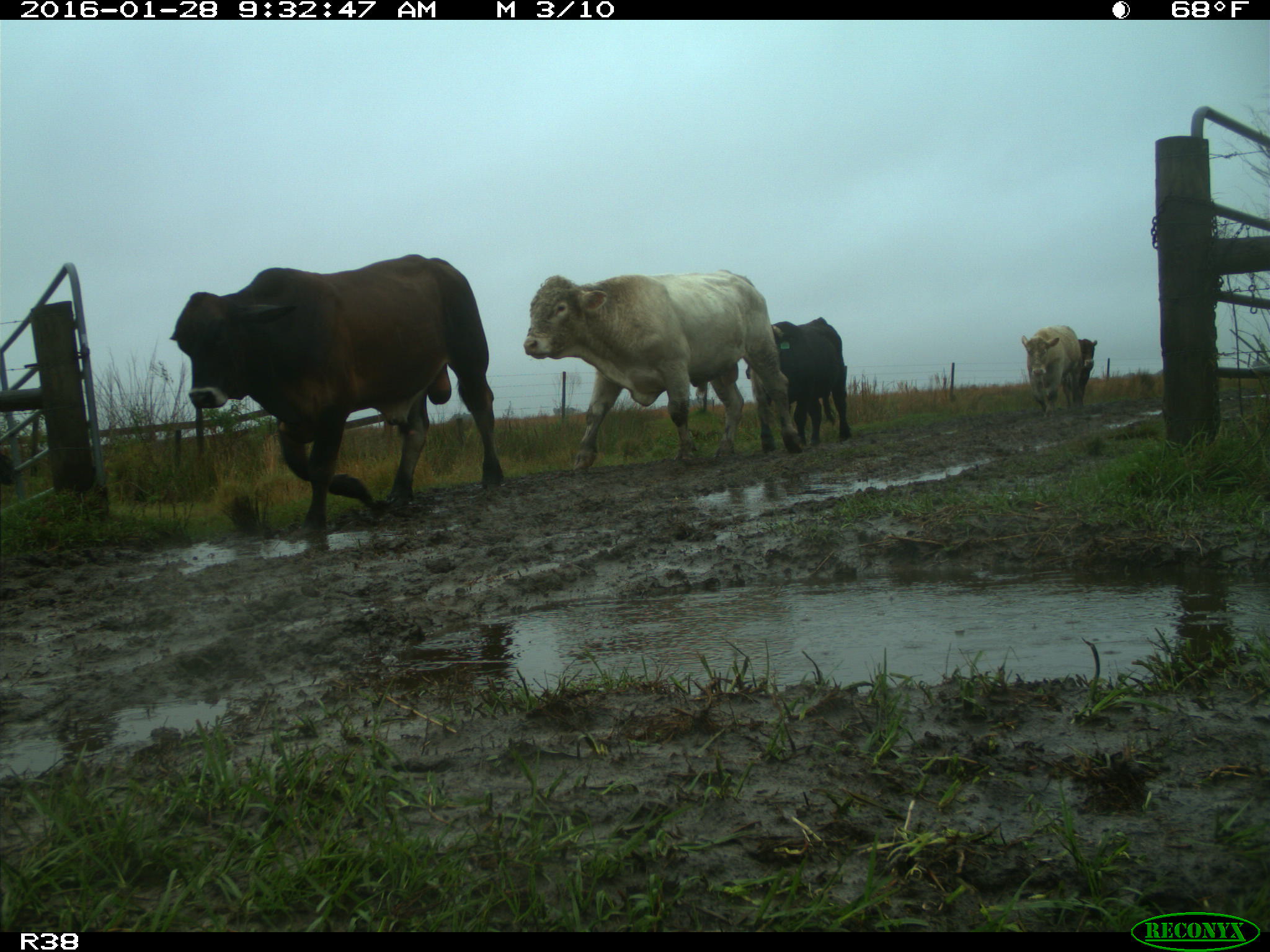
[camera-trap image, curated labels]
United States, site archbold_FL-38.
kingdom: Animalia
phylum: Chordata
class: Mammalia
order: Artiodactyla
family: Bovidae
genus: Bos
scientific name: Bos taurus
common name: domestic cow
Bos taurus (domestic cow).